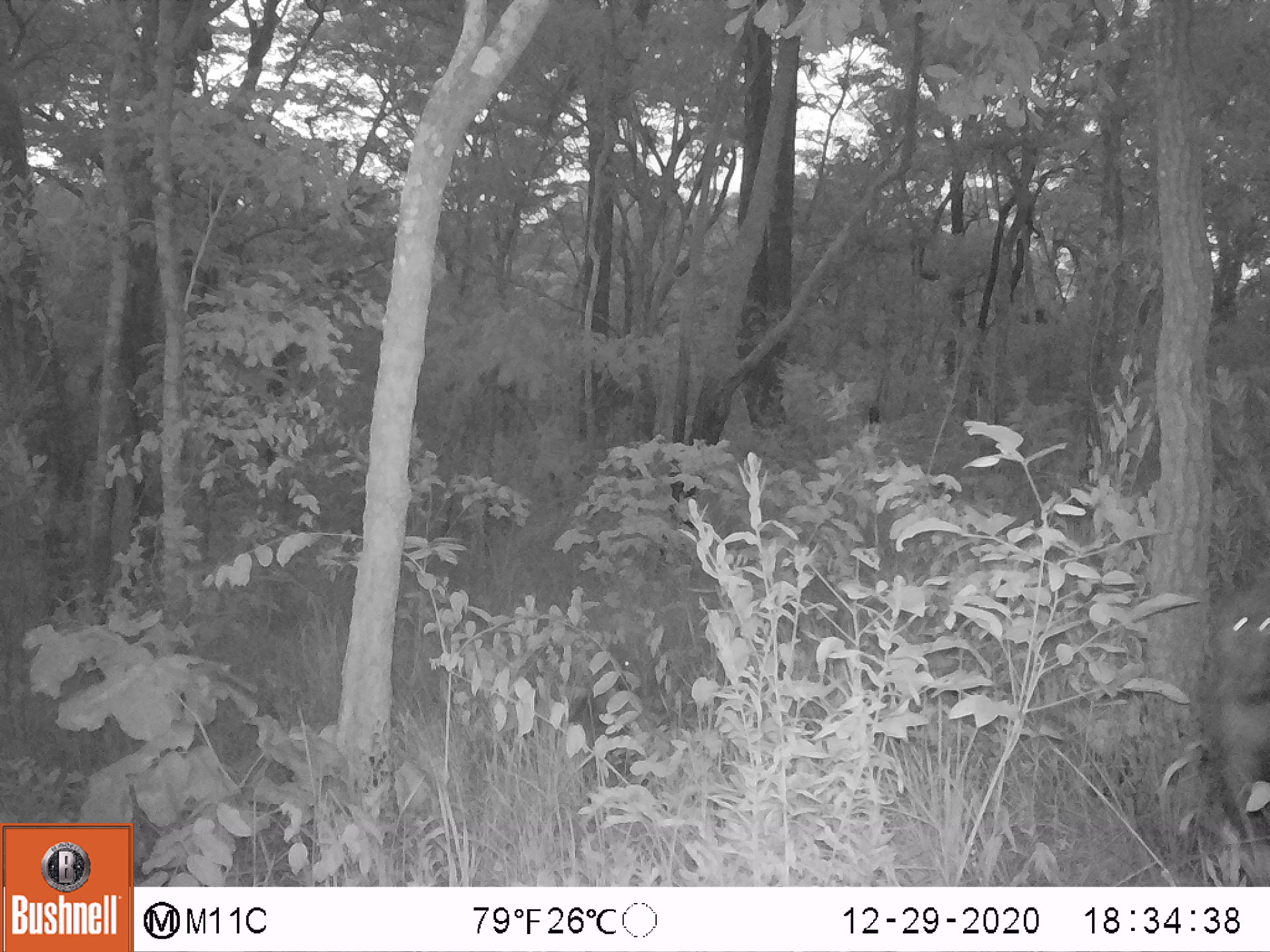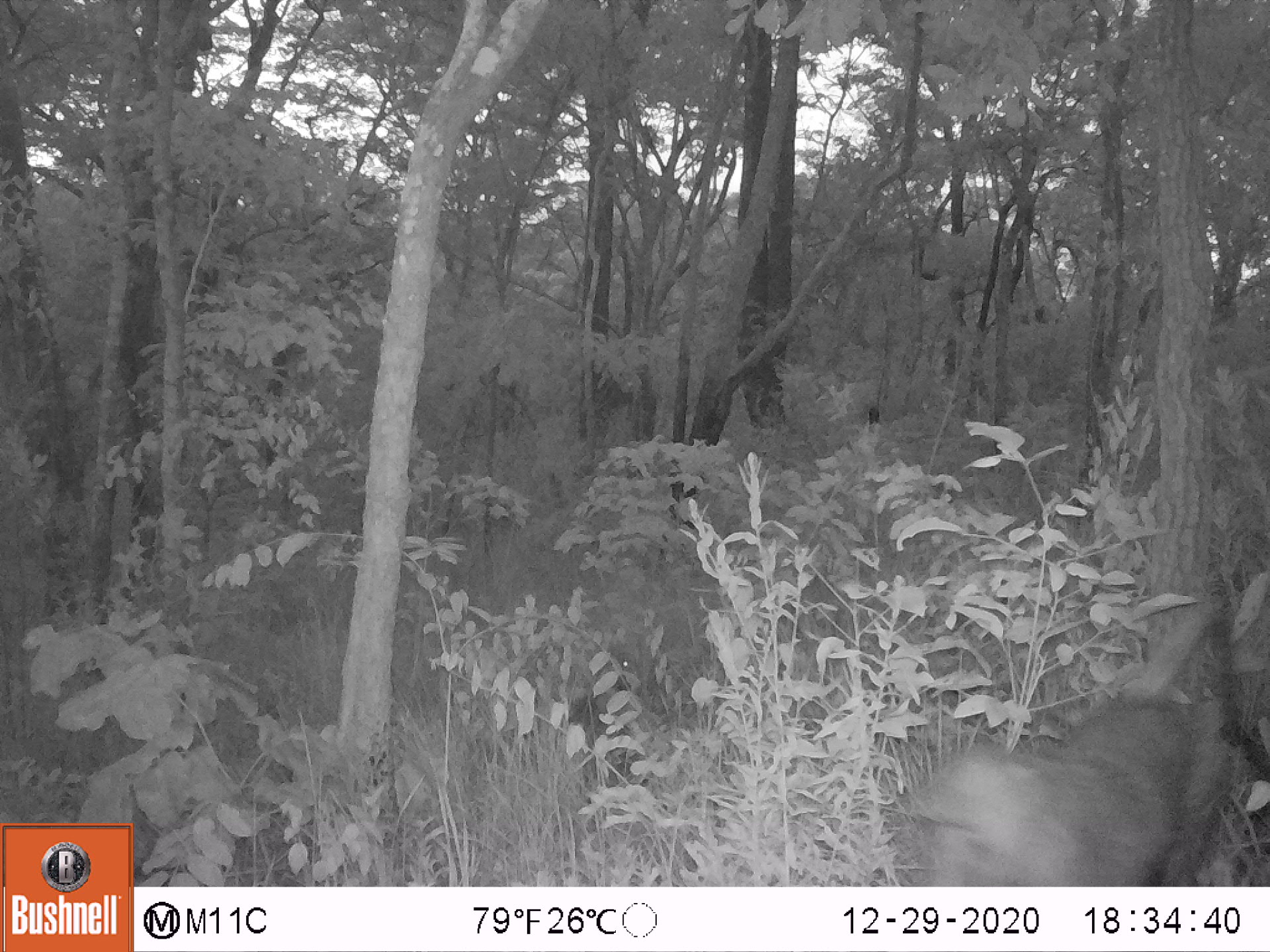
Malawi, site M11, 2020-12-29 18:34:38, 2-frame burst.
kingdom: Animalia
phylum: Chordata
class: Mammalia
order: Primates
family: Cercopithecidae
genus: Papio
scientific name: Papio cynocephalus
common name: yellow baboon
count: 1